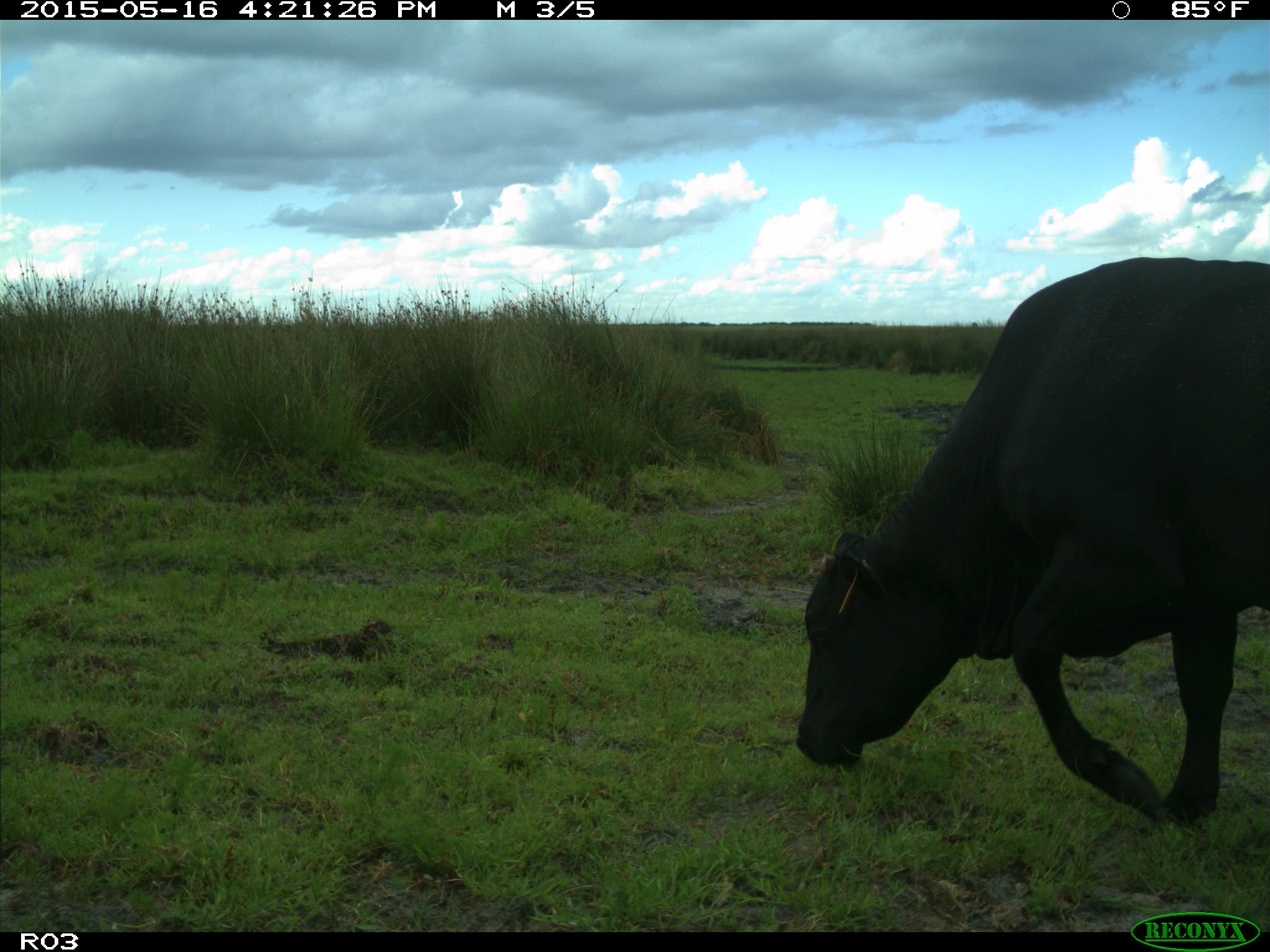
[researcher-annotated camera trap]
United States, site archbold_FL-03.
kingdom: Animalia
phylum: Chordata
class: Mammalia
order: Artiodactyla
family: Bovidae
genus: Bos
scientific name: Bos taurus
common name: domestic cow